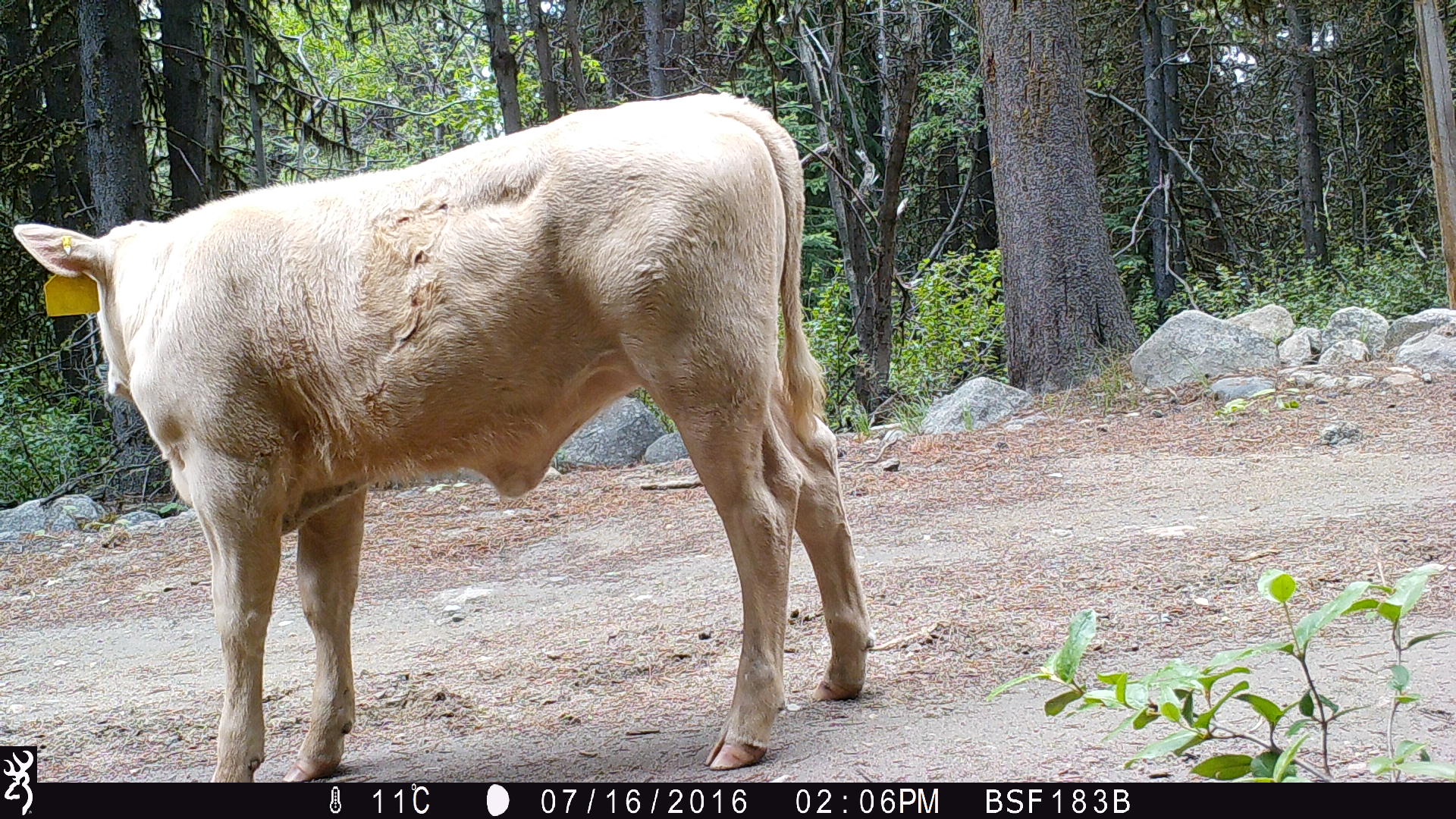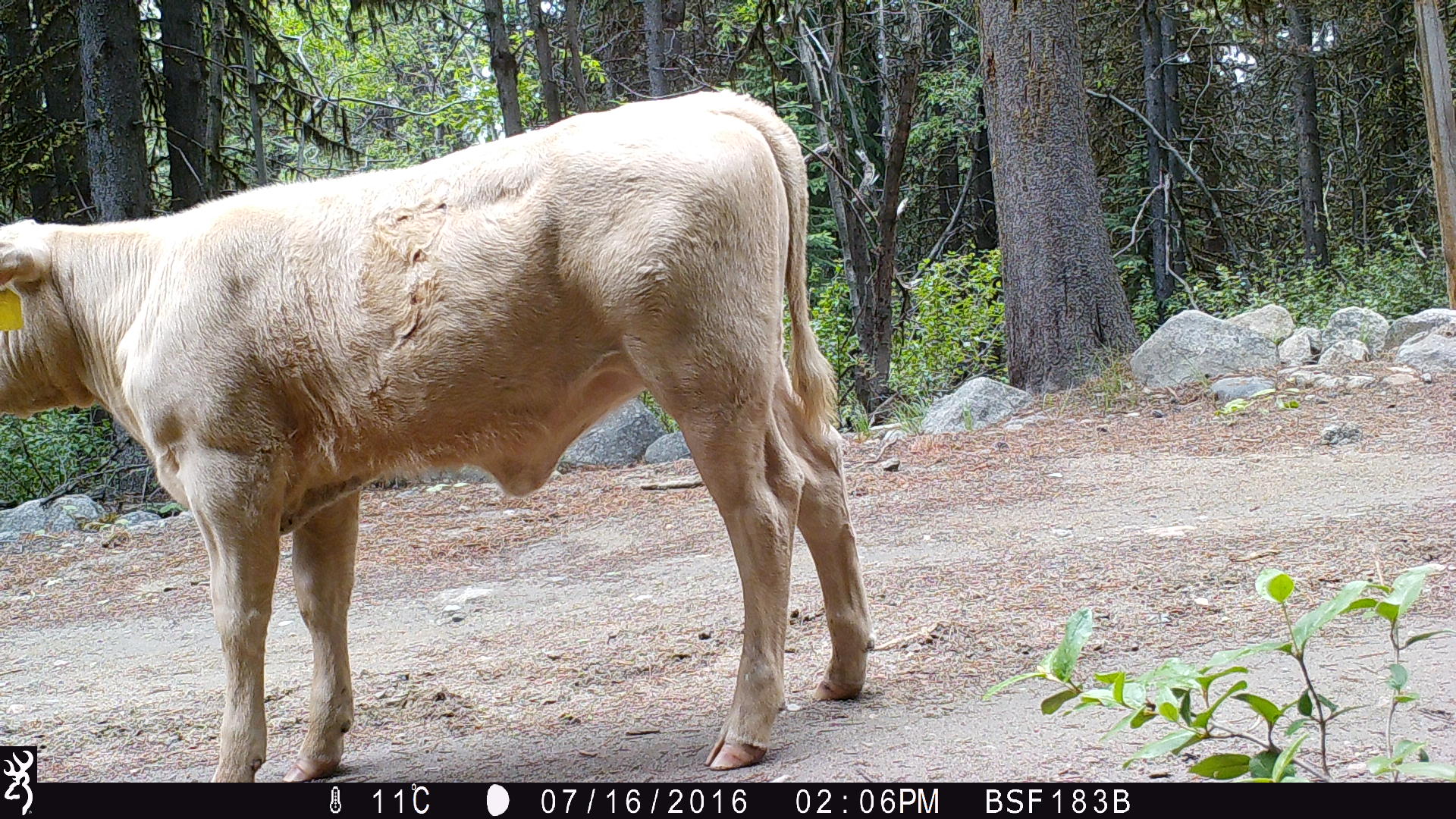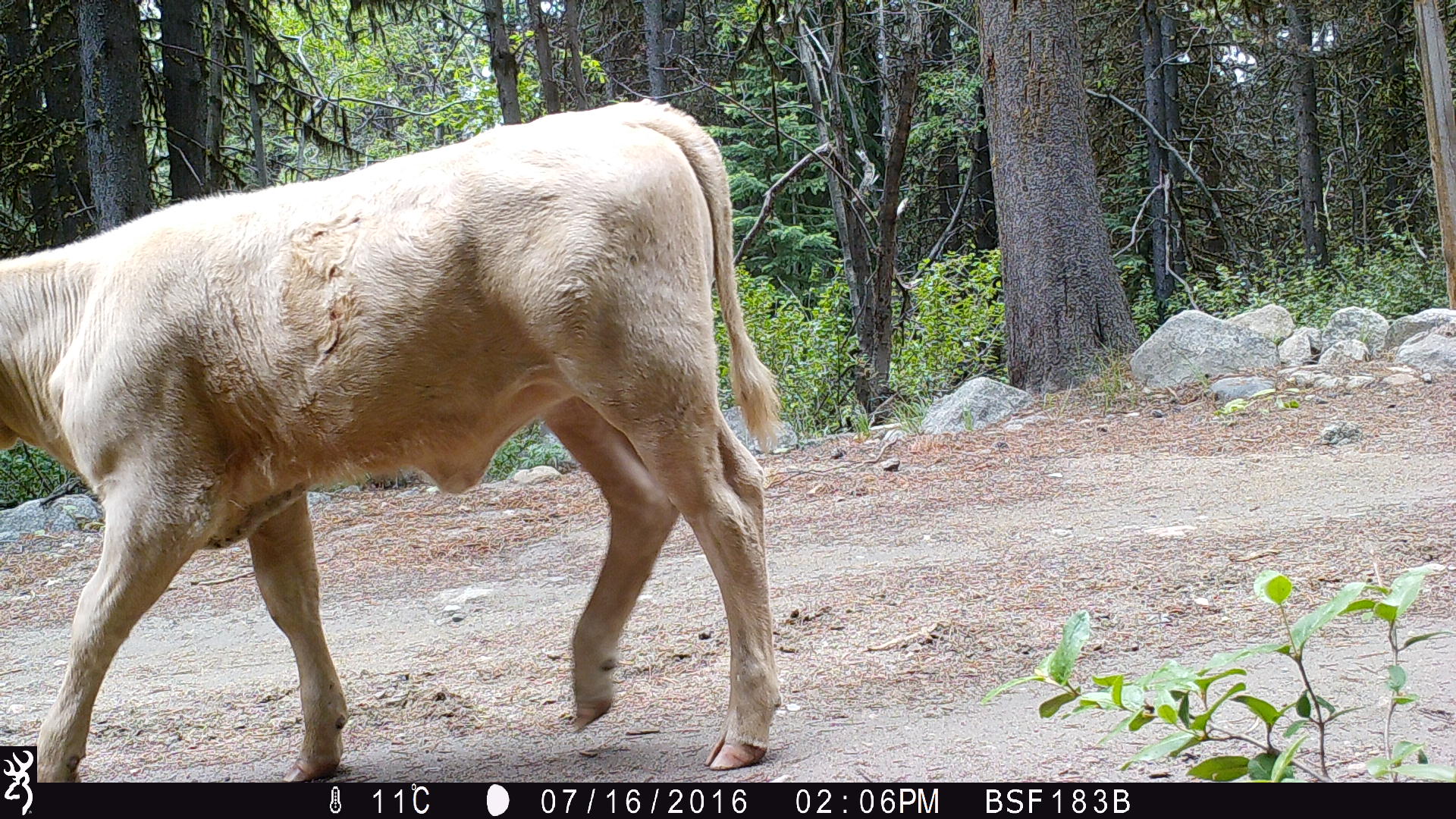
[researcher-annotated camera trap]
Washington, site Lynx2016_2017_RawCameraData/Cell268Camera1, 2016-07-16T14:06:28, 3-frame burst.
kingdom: Animalia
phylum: Chordata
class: Mammalia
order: Artiodactyla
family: Bovidae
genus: Bos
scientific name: Bos taurus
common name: domestic cattle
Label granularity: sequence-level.